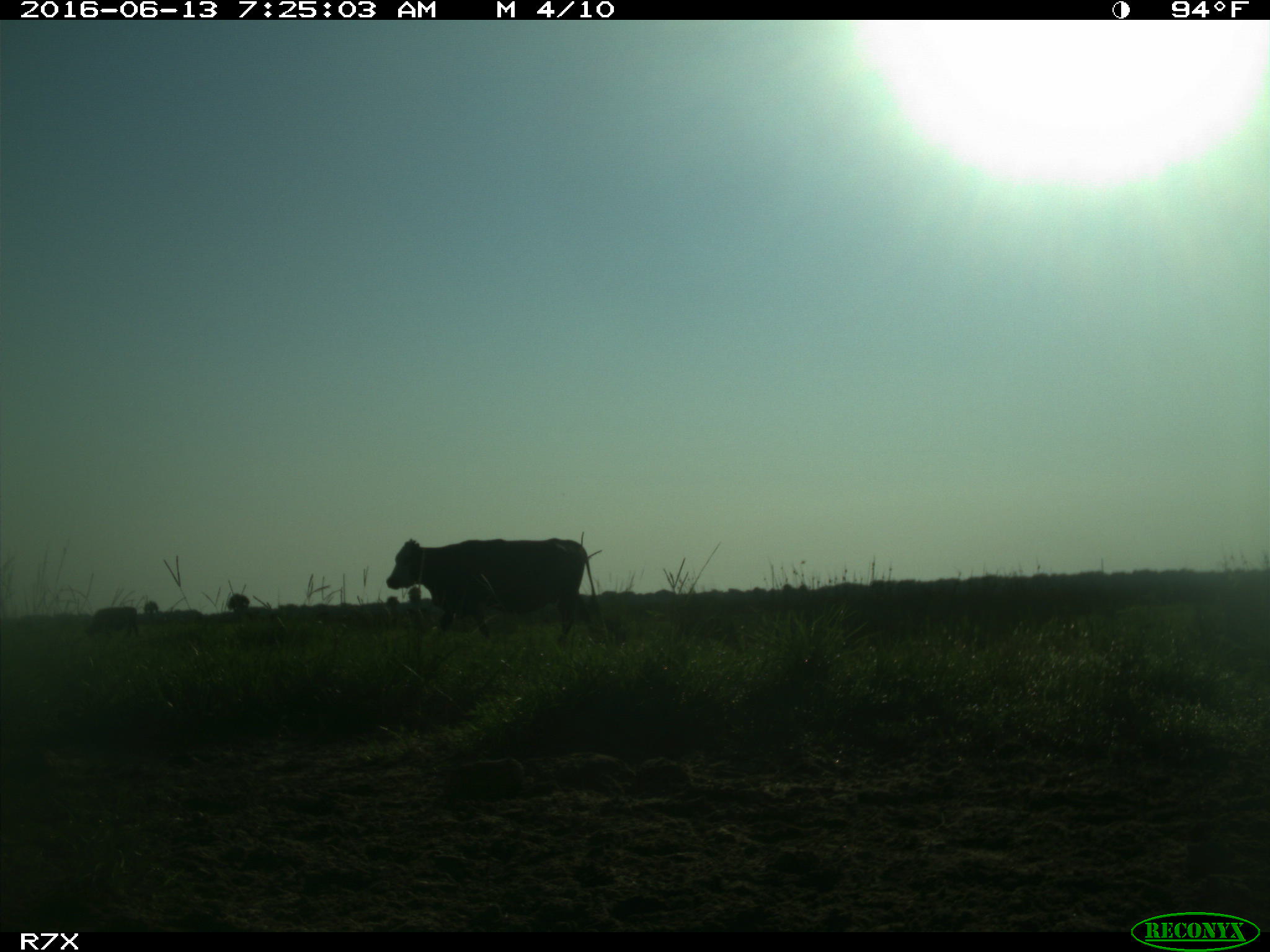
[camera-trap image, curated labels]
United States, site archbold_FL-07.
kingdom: Animalia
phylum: Chordata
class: Mammalia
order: Artiodactyla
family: Bovidae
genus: Bos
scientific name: Bos taurus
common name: domestic cow